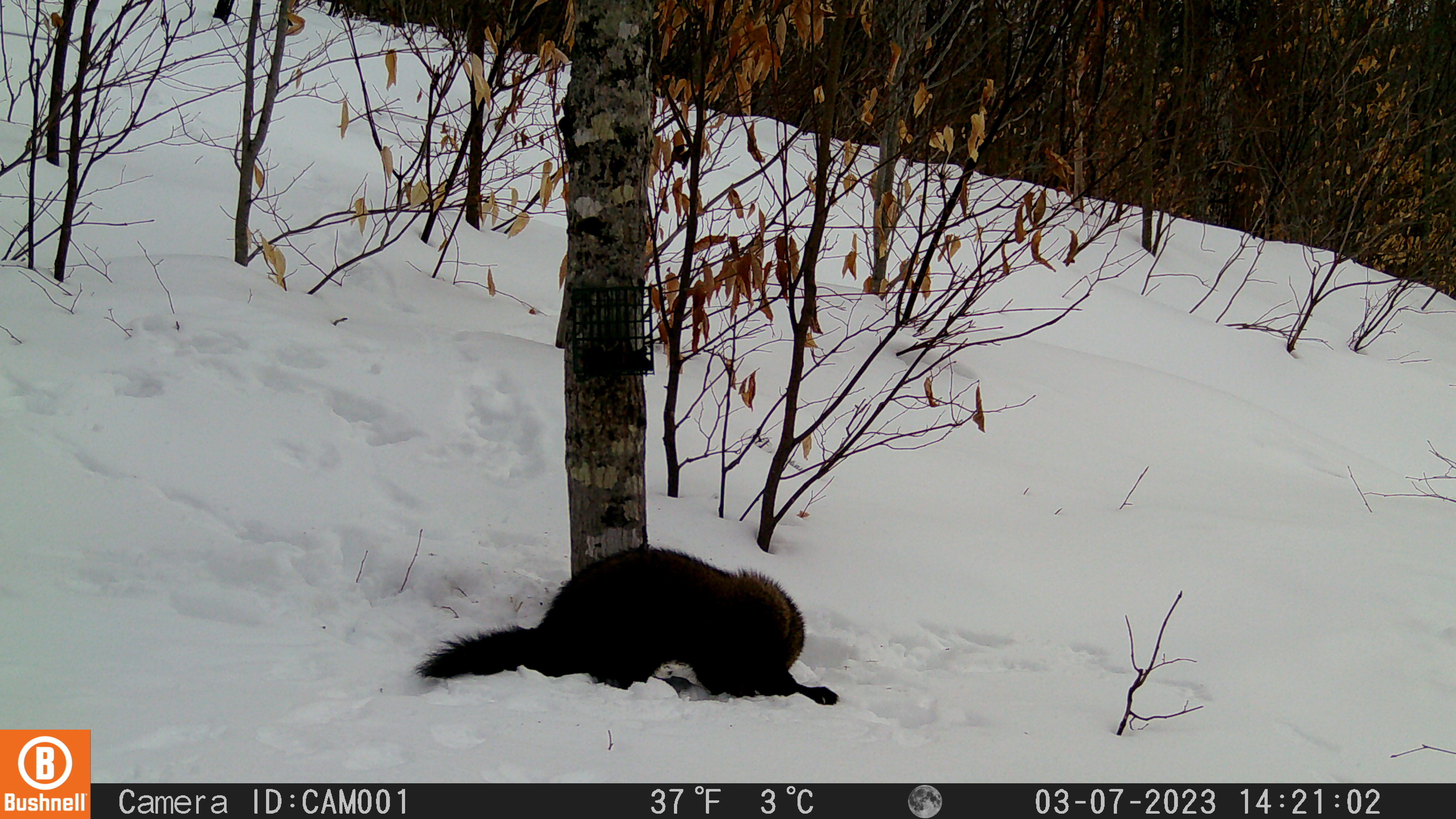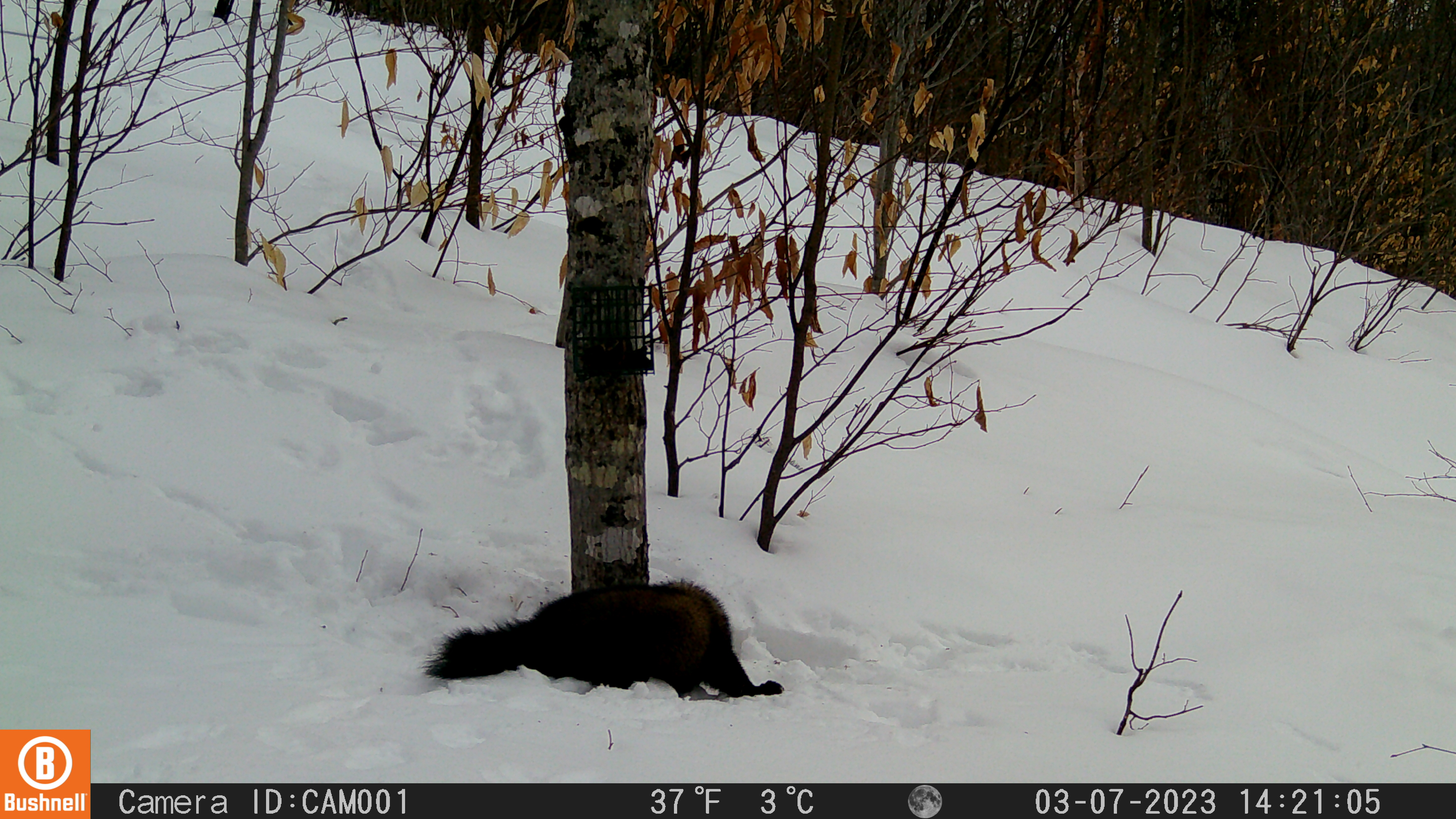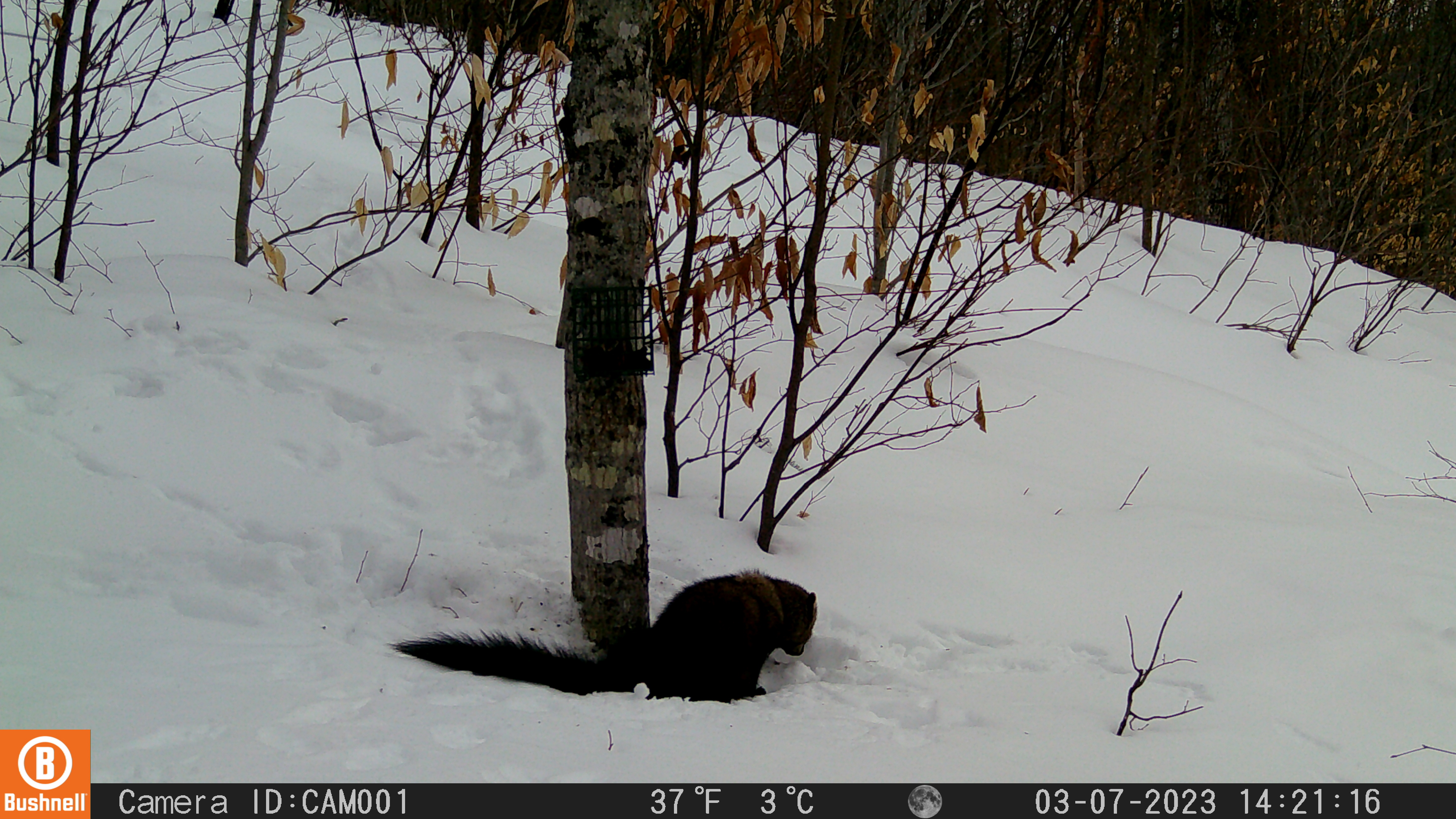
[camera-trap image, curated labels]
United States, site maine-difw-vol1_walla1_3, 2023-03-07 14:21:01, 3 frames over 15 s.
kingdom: Animalia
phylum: Chordata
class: Mammalia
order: Carnivora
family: Mustelidae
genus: Pekania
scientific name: Pekania pennanti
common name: fisher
Fisher (Pekania pennanti).